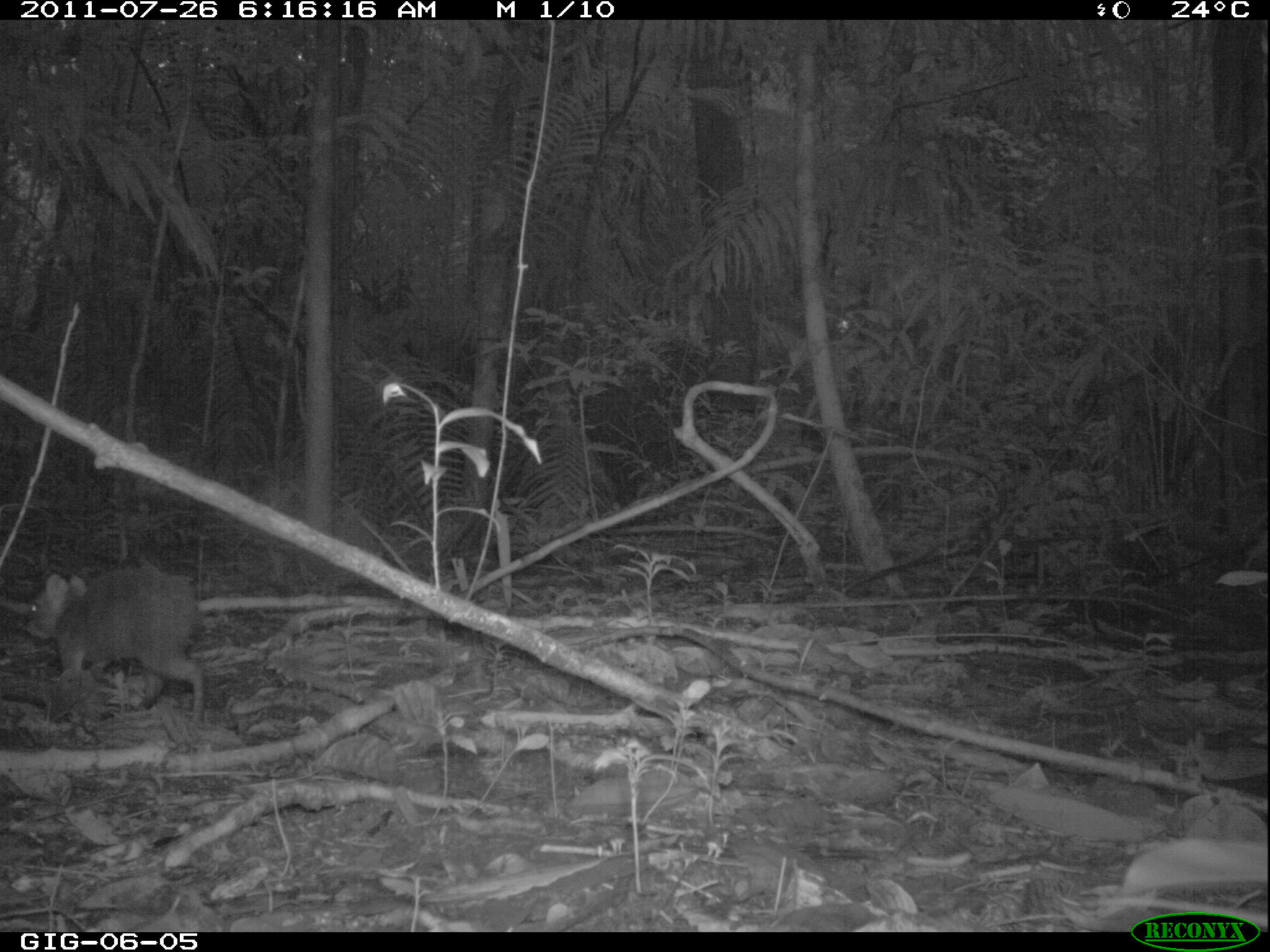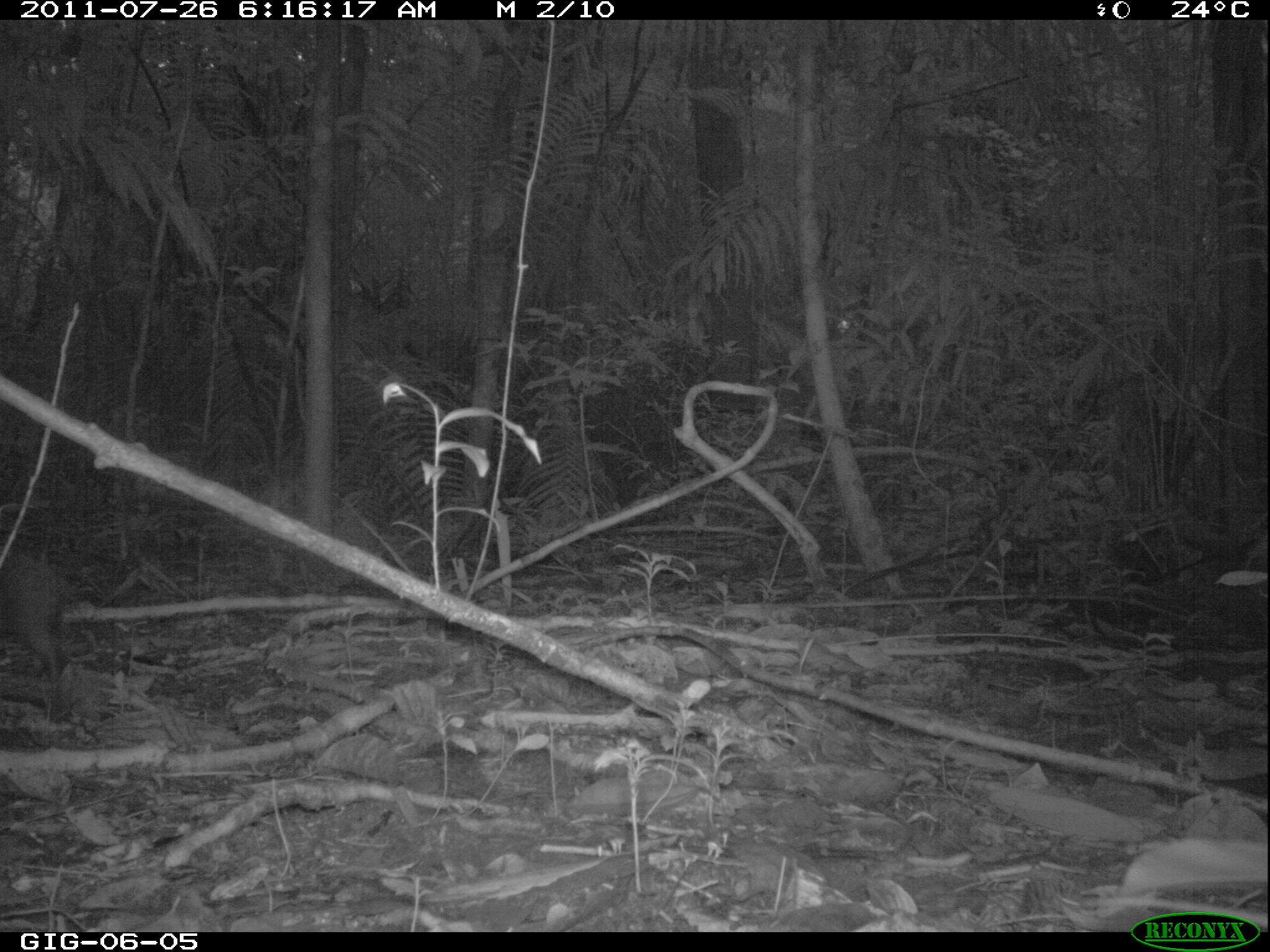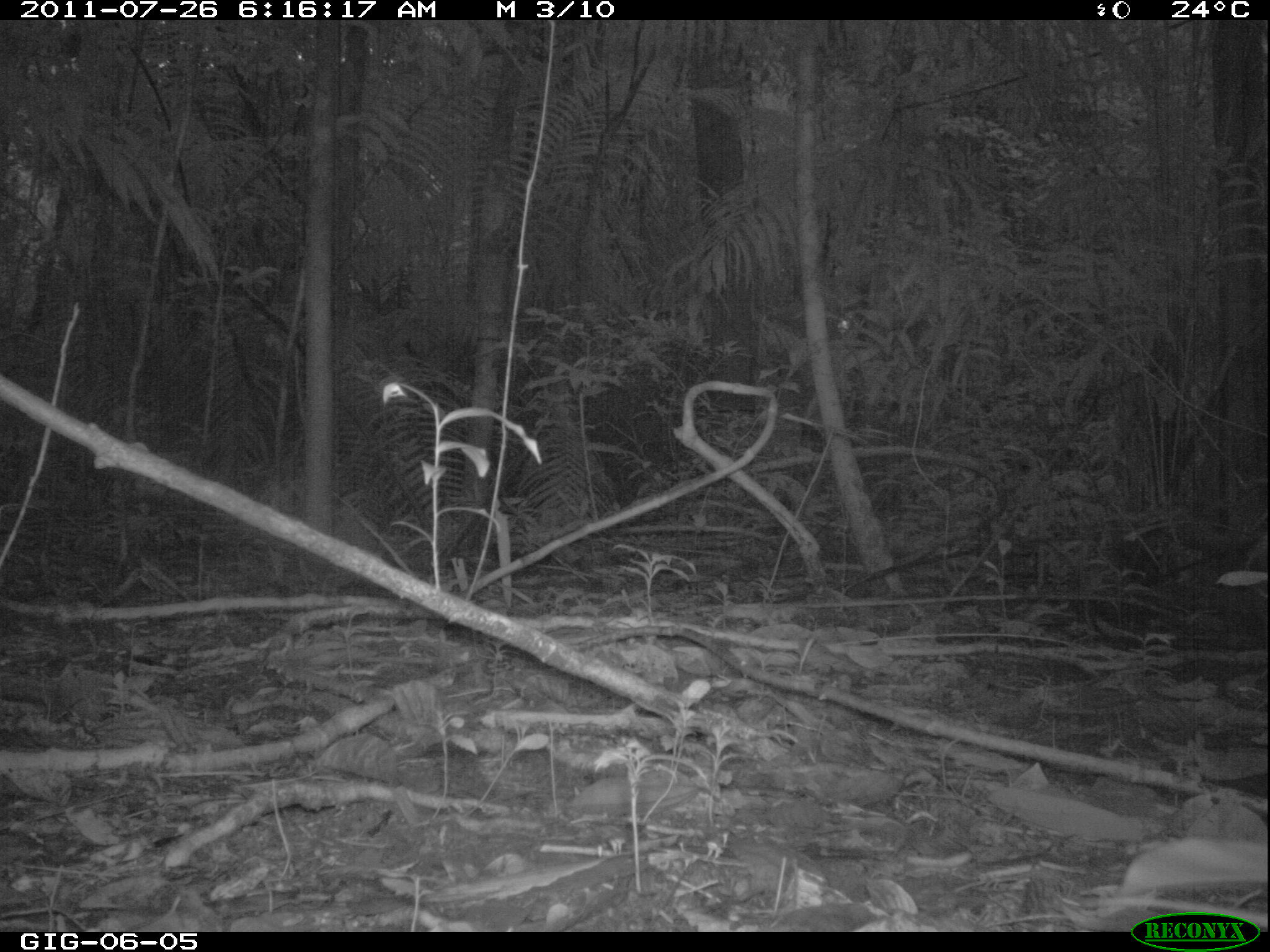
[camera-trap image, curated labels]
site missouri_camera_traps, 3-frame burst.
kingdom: Animalia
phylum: Chordata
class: Mammalia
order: Rodentia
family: Dasyproctidae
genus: Dasyprocta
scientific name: Dasyprocta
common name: agouti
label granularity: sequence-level